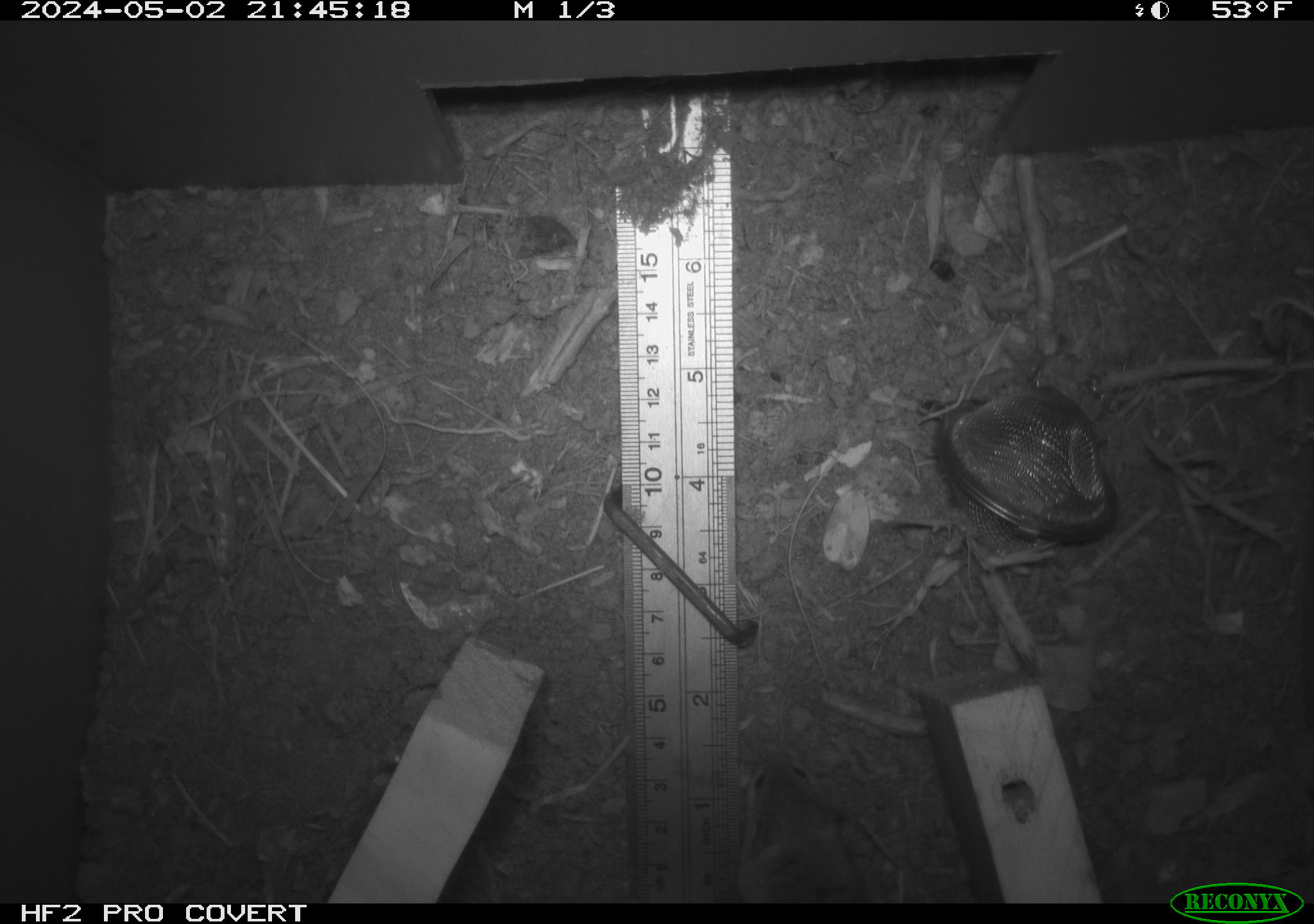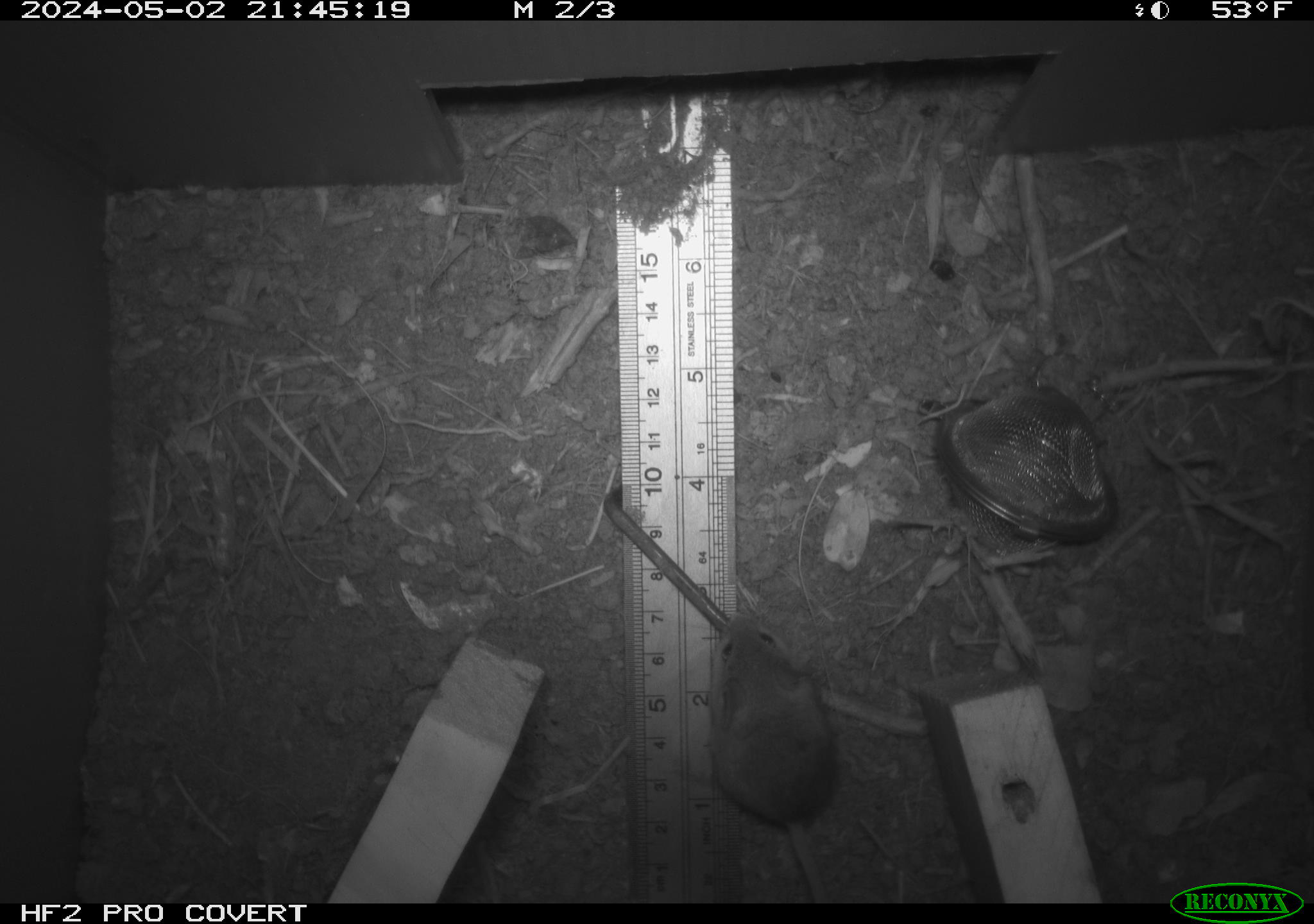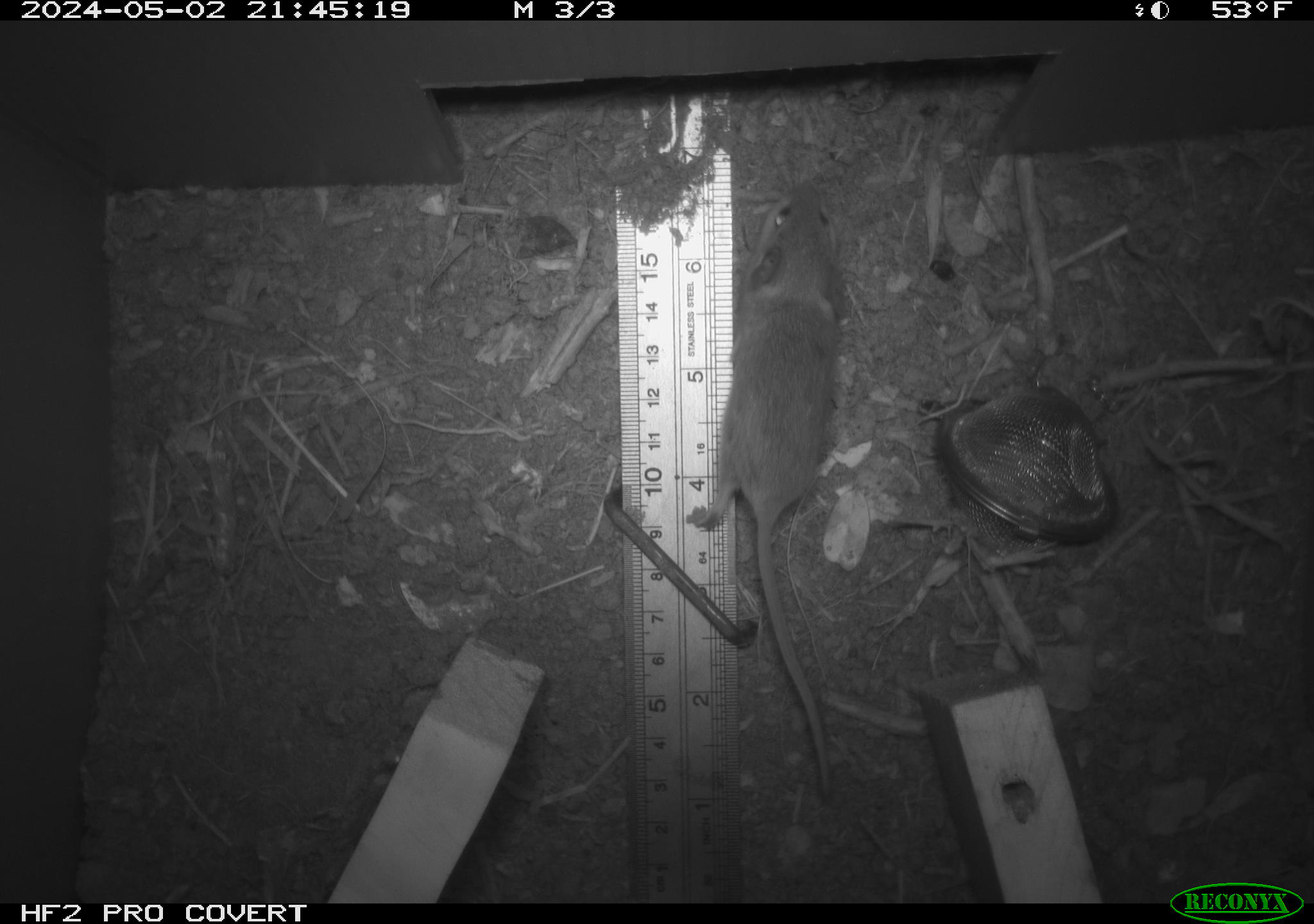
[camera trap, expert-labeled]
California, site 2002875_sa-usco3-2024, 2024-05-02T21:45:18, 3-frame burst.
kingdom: Animalia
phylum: Chordata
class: Mammalia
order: Rodentia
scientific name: Rodentia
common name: mouse species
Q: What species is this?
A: Mouse species (Rodentia).